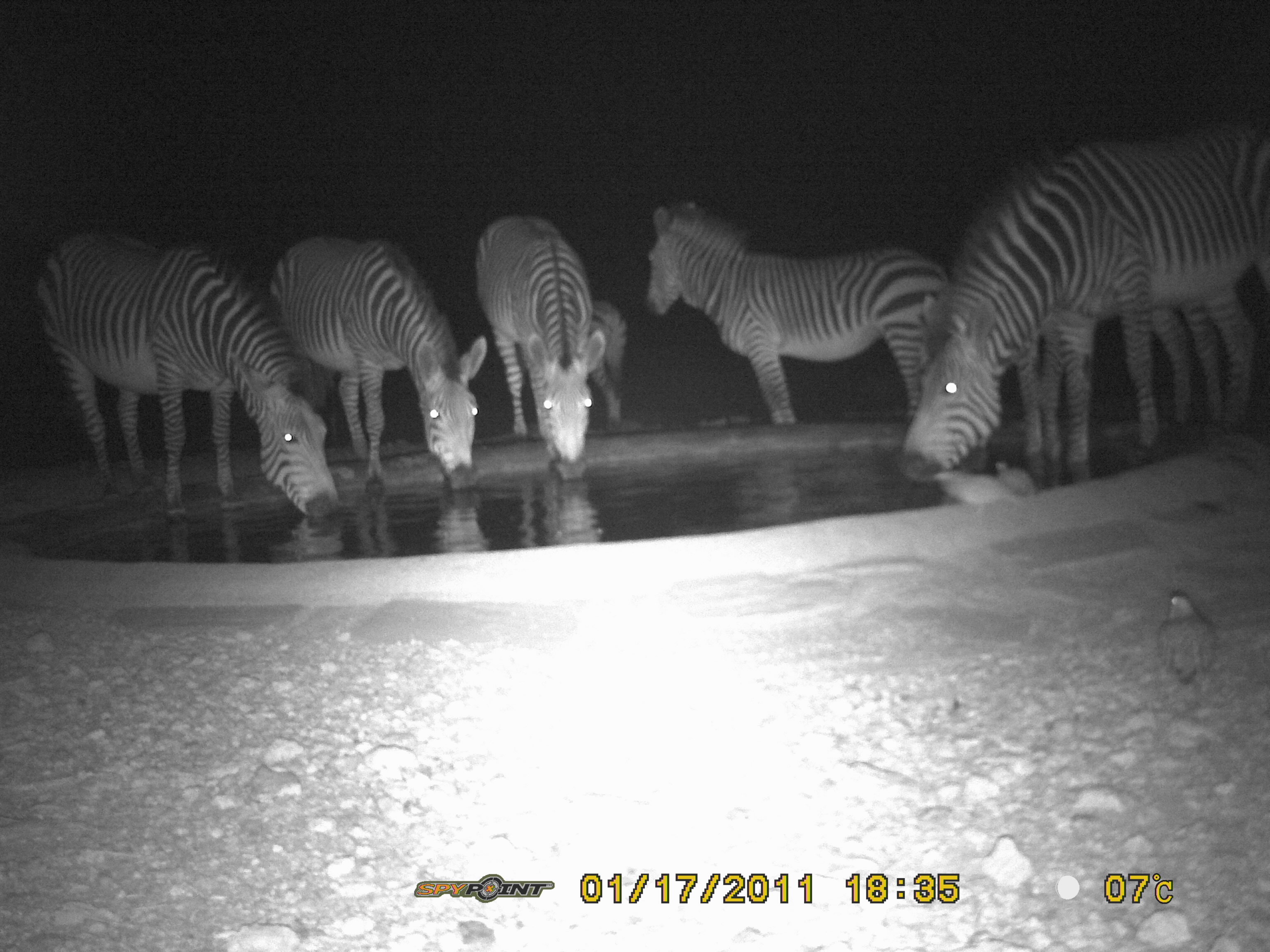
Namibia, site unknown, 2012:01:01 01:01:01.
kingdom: Animalia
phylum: Chordata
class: Mammalia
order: Perissodactyla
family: Equidae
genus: Equus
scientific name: Equus zebra hartmannae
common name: hartmann's mountain zebra